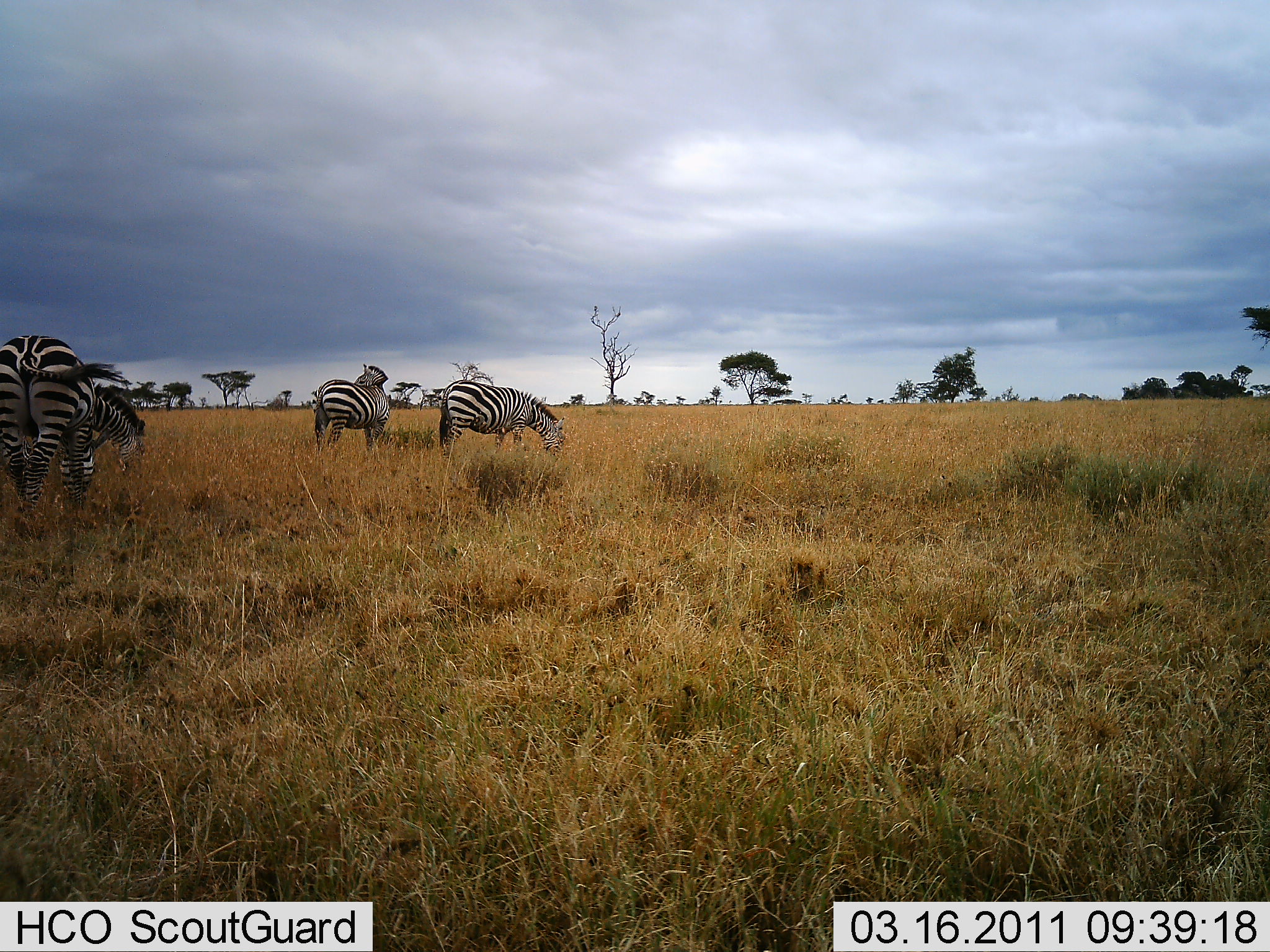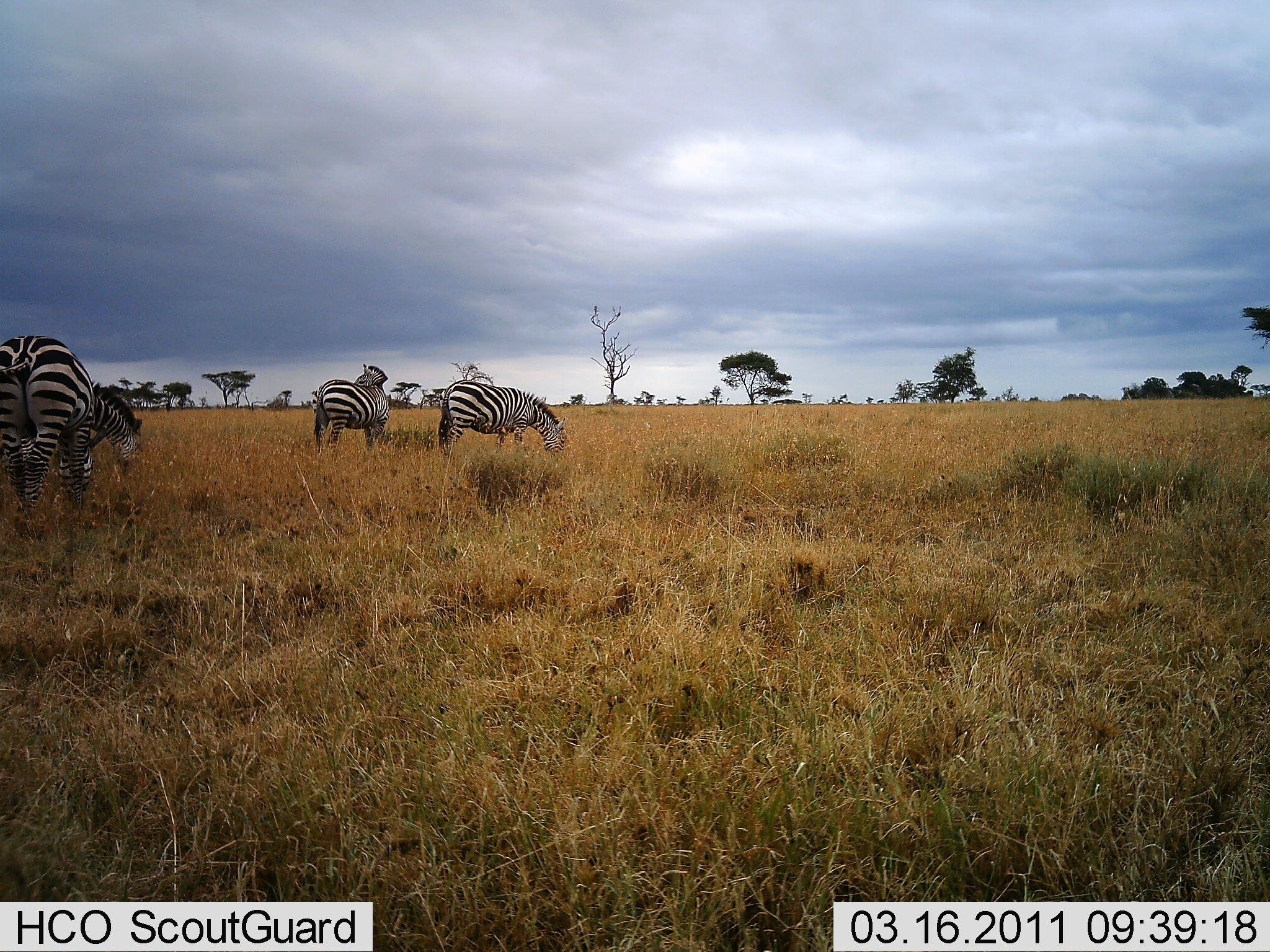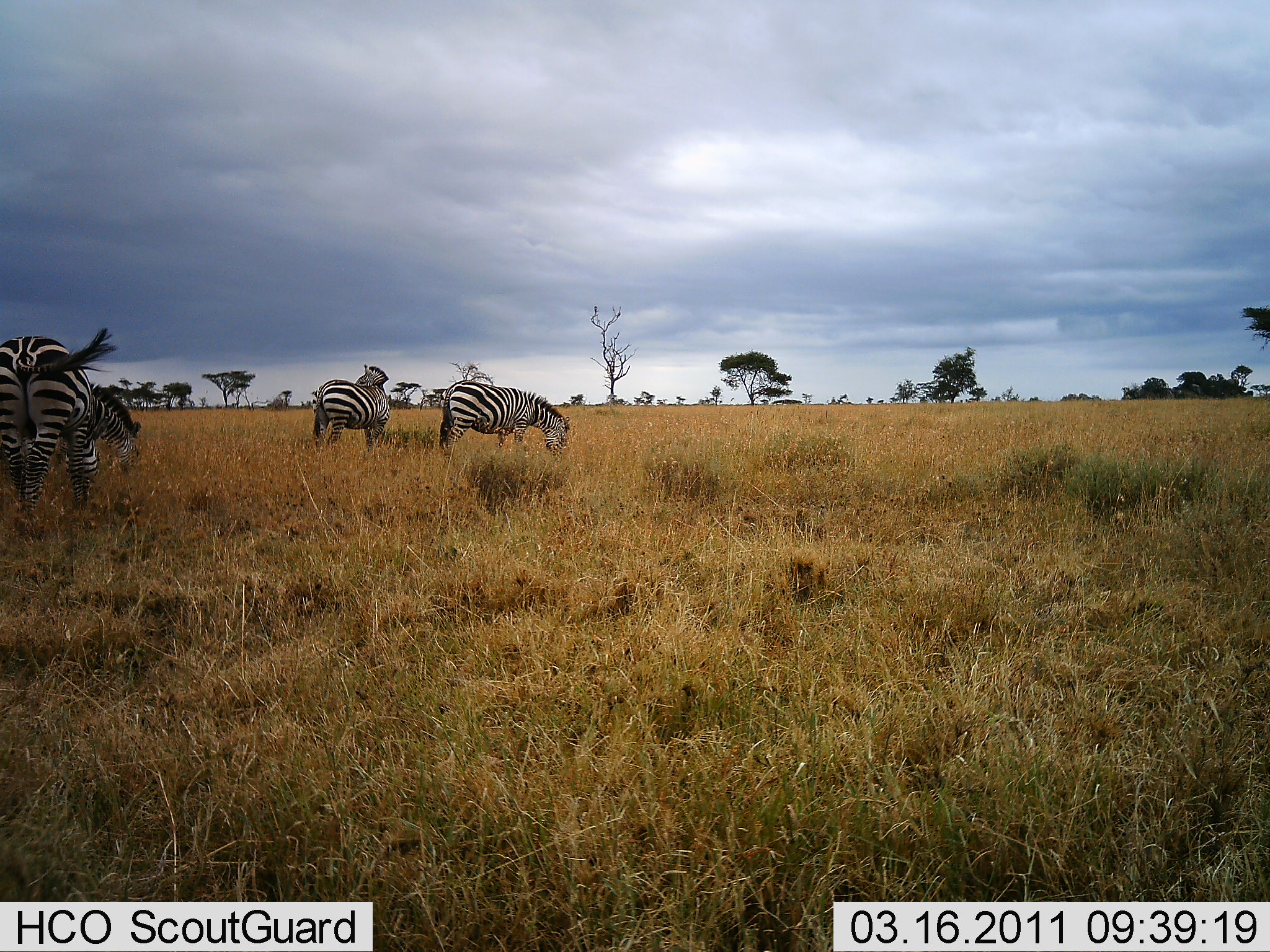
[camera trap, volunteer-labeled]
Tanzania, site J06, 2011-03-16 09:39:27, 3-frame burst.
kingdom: Animalia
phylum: Chordata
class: Mammalia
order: Perissodactyla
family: Equidae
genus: Equus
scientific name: Equus quagga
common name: plains zebra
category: zebra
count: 3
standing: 64%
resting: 0%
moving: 9%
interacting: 0%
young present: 0%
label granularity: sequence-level